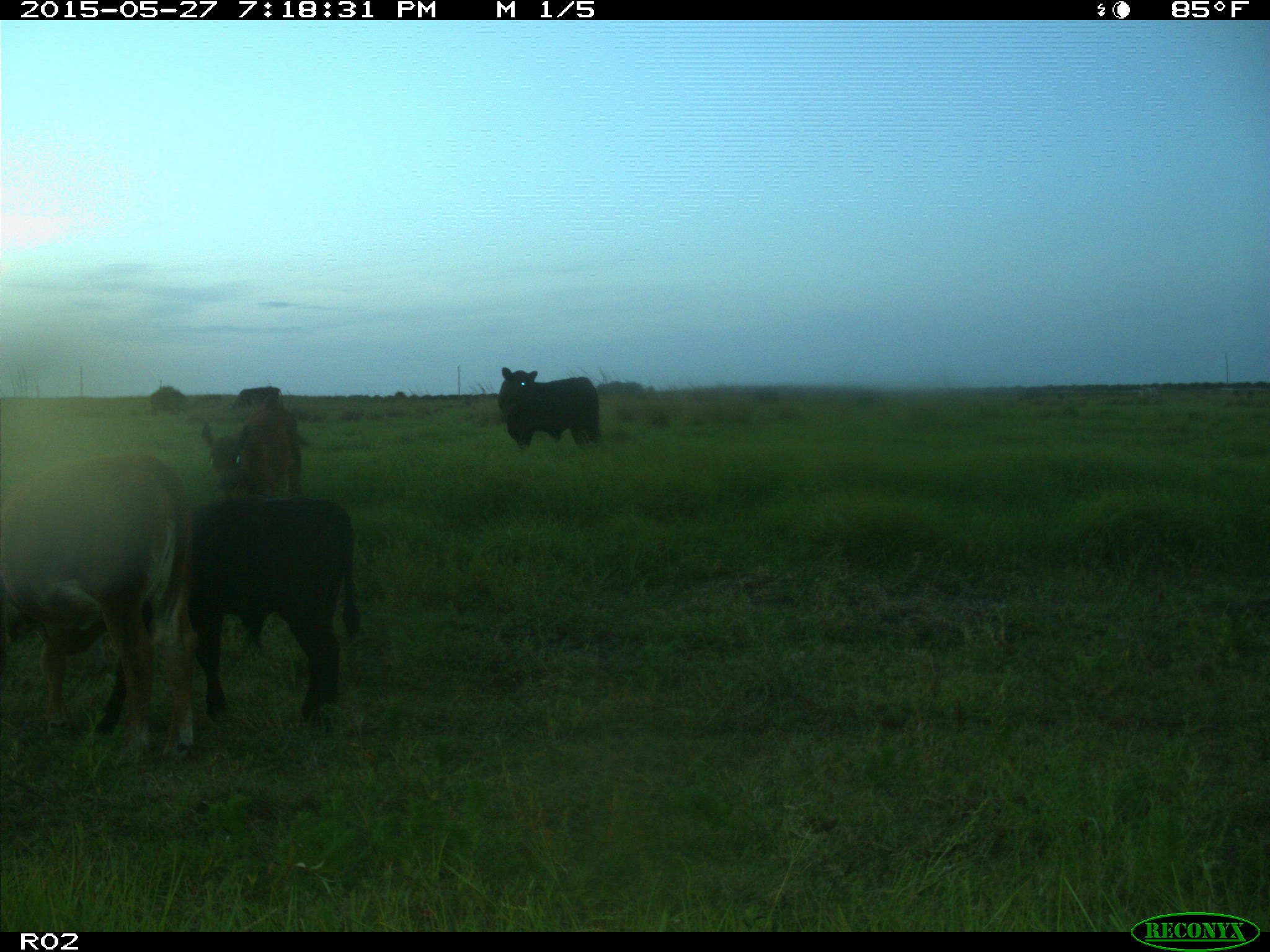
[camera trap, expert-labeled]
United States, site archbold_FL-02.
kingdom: Animalia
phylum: Chordata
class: Mammalia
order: Artiodactyla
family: Bovidae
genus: Bos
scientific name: Bos taurus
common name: domestic cow